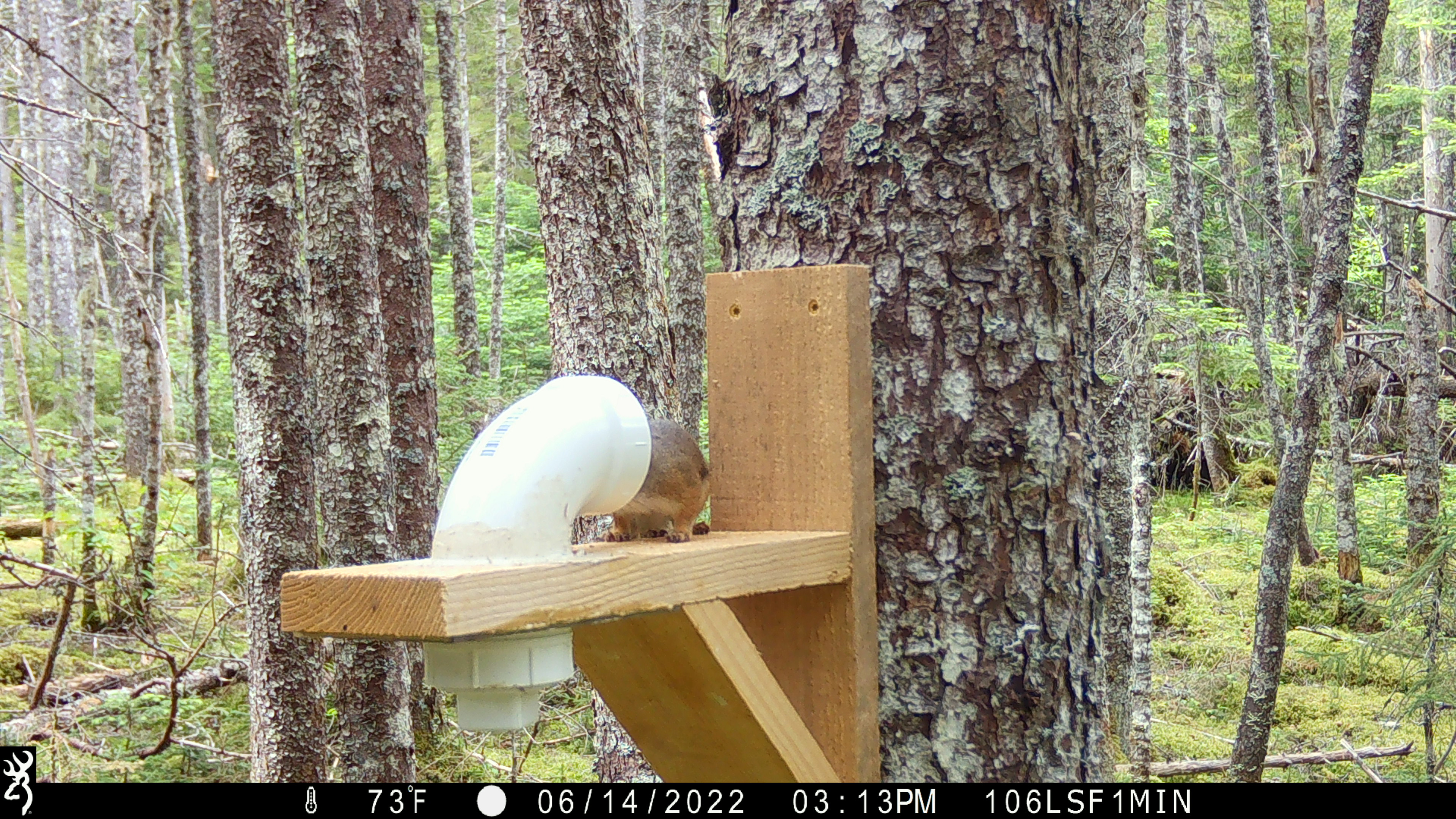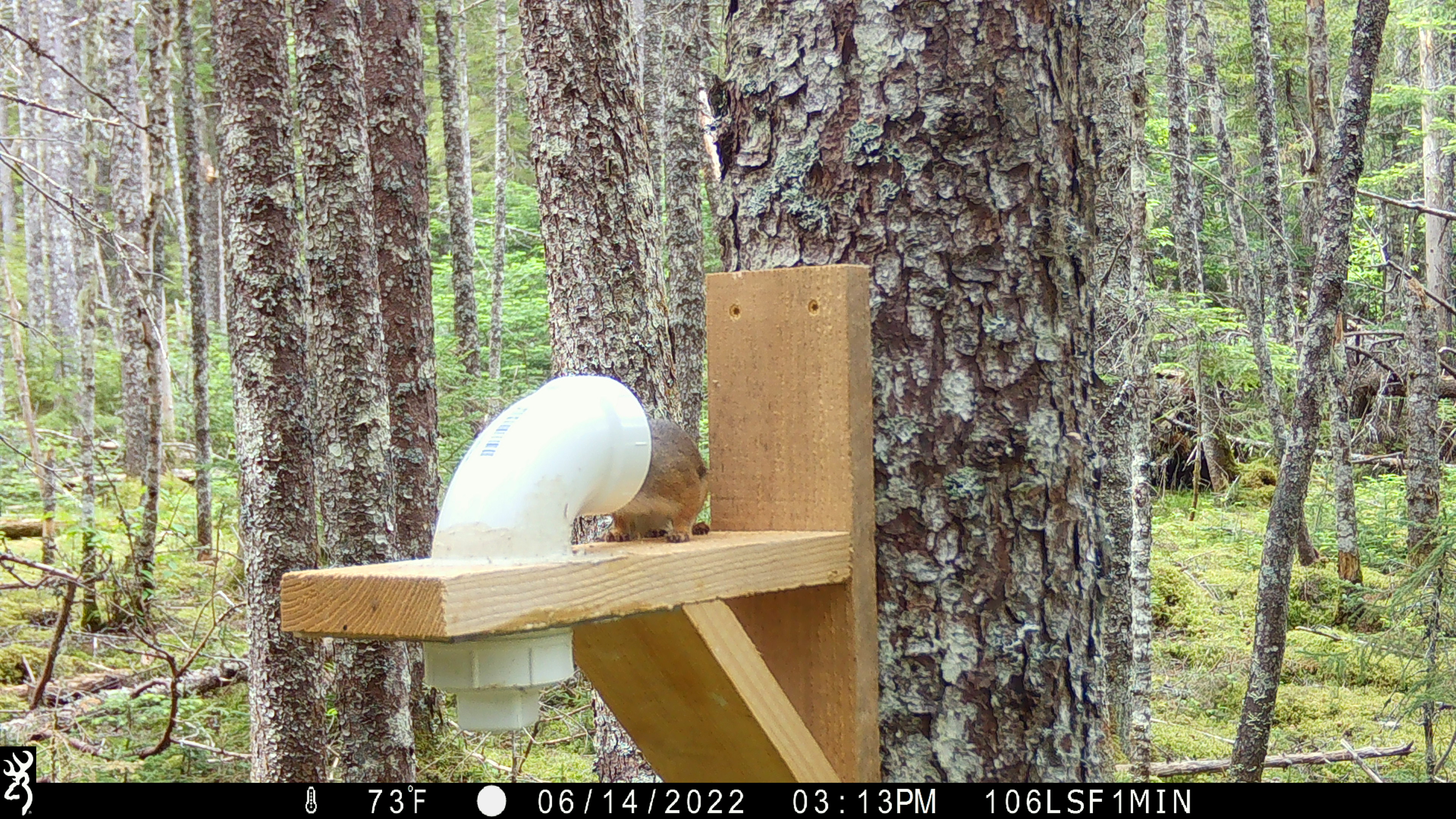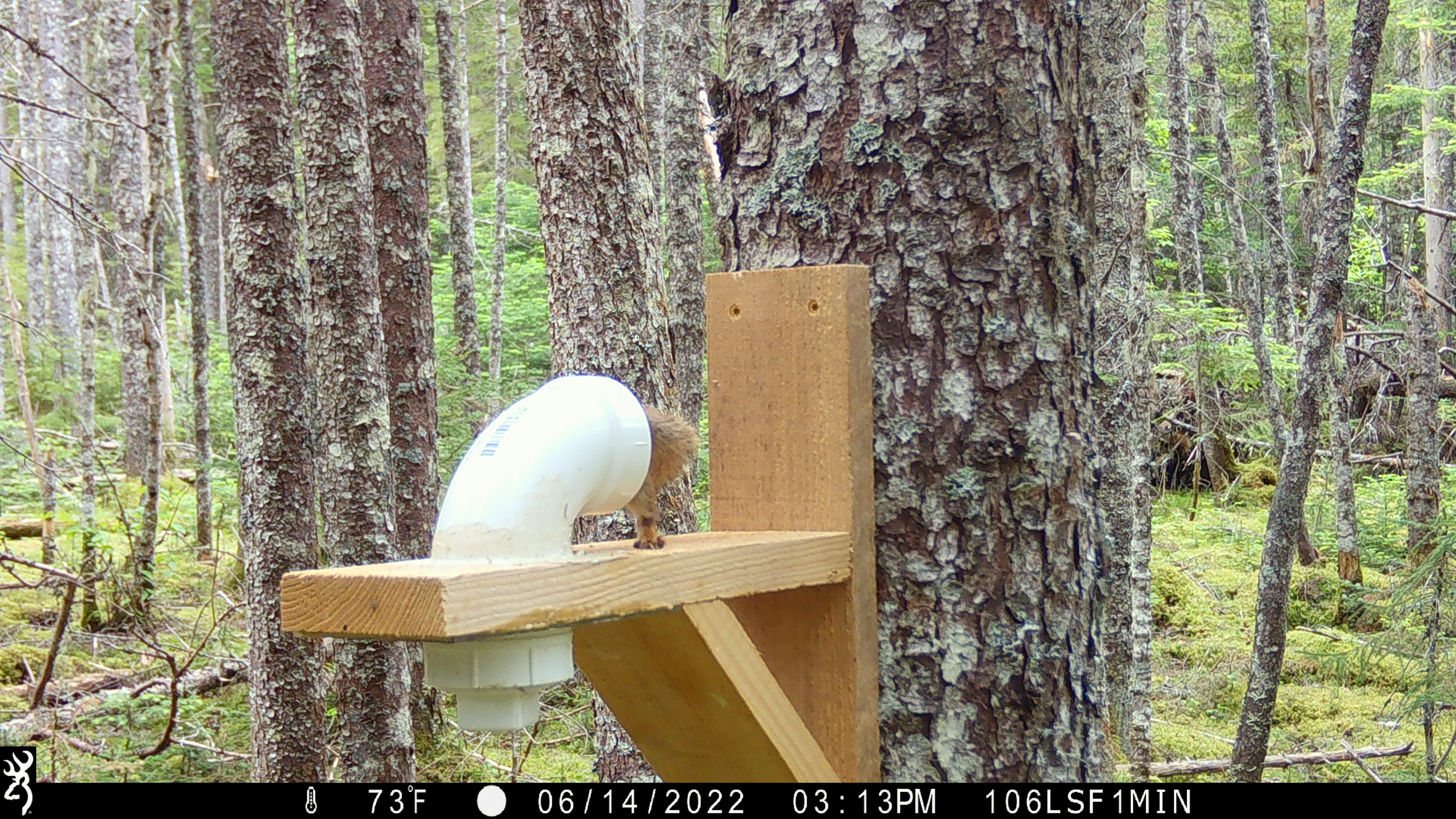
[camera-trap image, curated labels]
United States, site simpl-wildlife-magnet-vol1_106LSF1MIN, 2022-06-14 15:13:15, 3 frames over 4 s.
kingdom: Animalia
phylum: Chordata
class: Mammalia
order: Rodentia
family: Sciuridae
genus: Tamiasciurus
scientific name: Tamiasciurus hudsonicus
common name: red squirrel